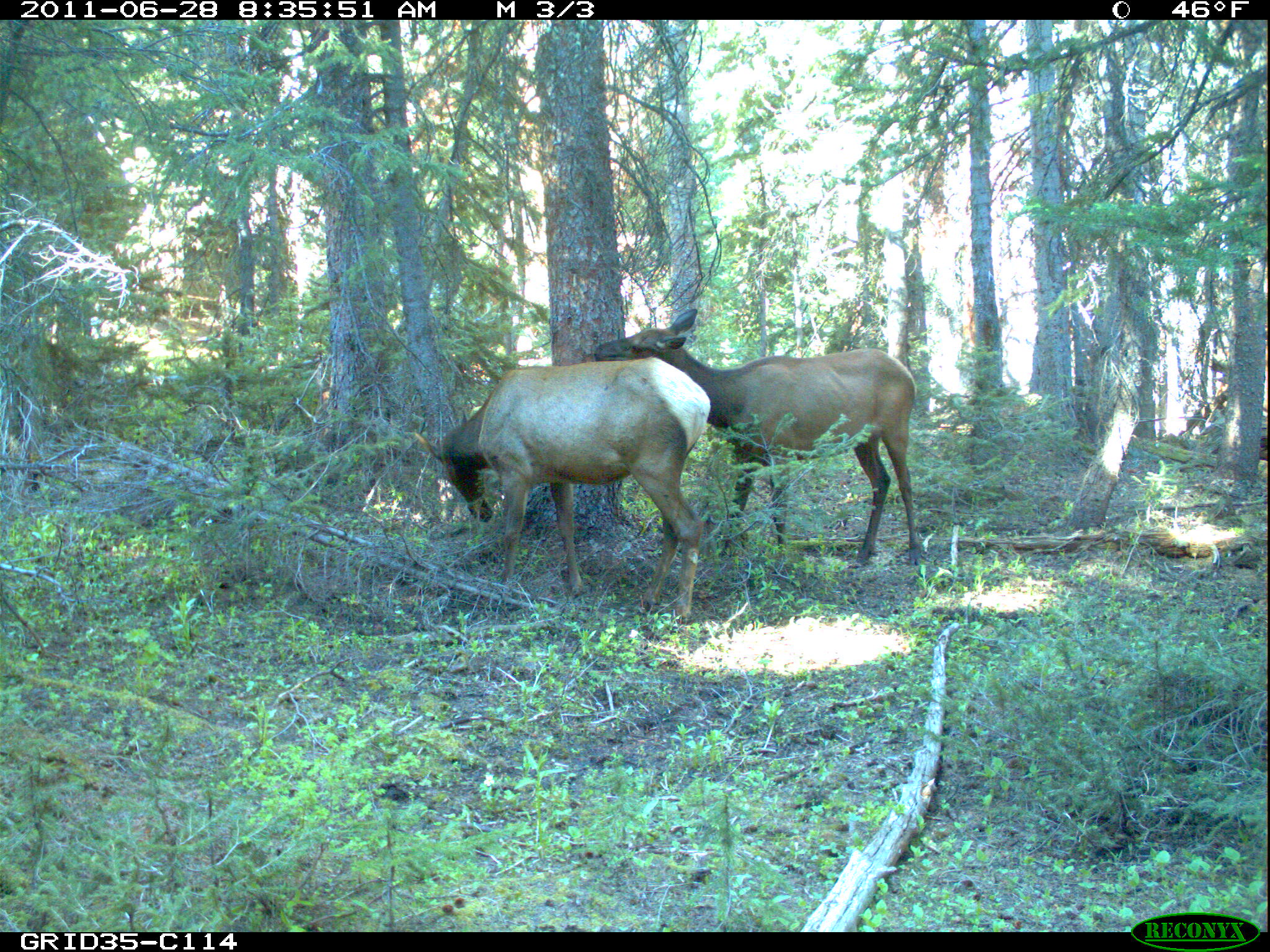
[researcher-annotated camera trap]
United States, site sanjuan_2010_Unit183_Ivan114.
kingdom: Animalia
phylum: Chordata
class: Mammalia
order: Artiodactyla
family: Cervidae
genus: Cervus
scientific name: Cervus elaphus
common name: red deer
Cervus elaphus (red deer).